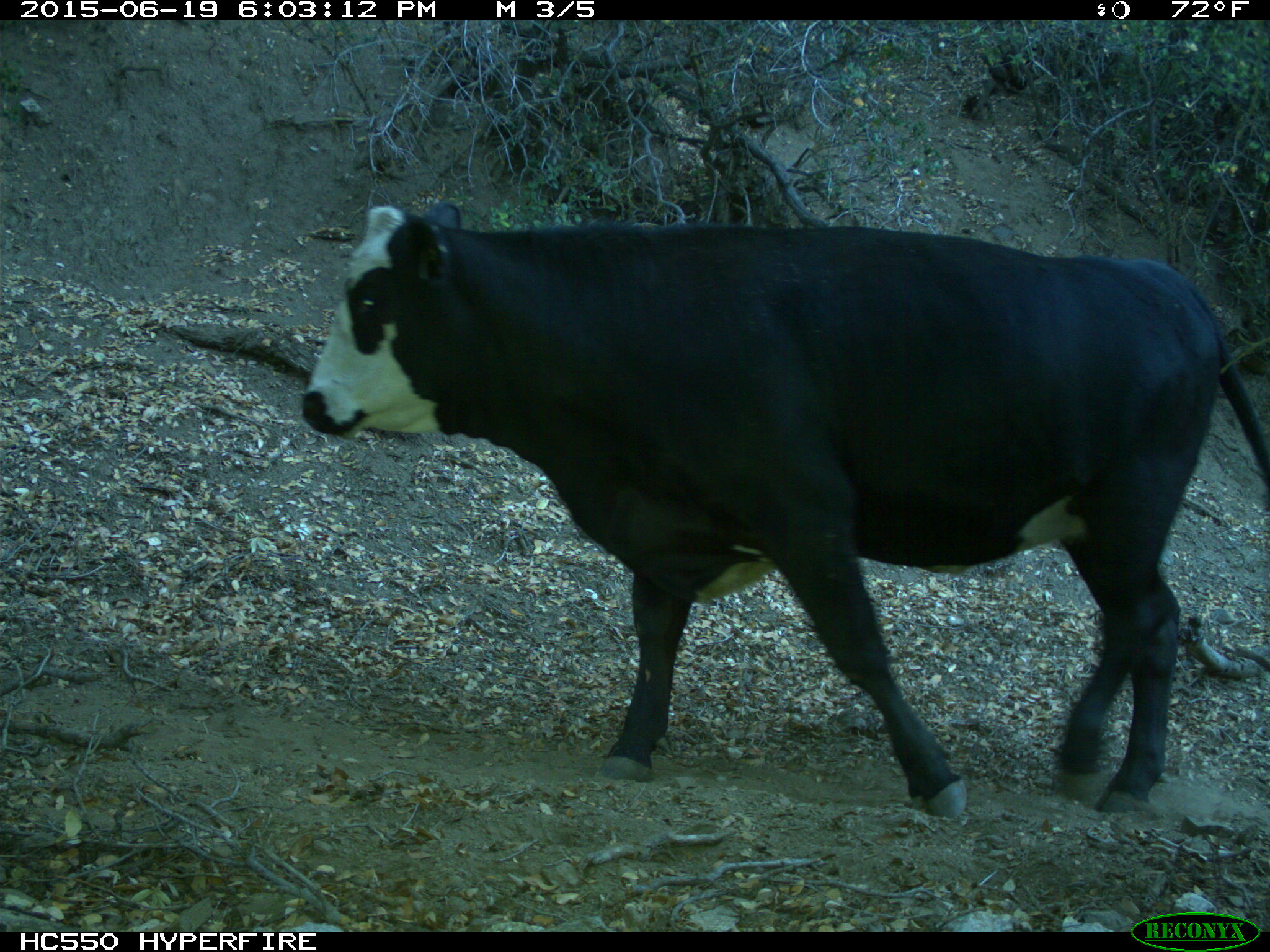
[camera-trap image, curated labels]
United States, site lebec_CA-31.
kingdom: Animalia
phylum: Chordata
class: Mammalia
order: Artiodactyla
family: Bovidae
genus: Bos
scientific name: Bos taurus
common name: domestic cow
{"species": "Bos taurus (domestic cow)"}